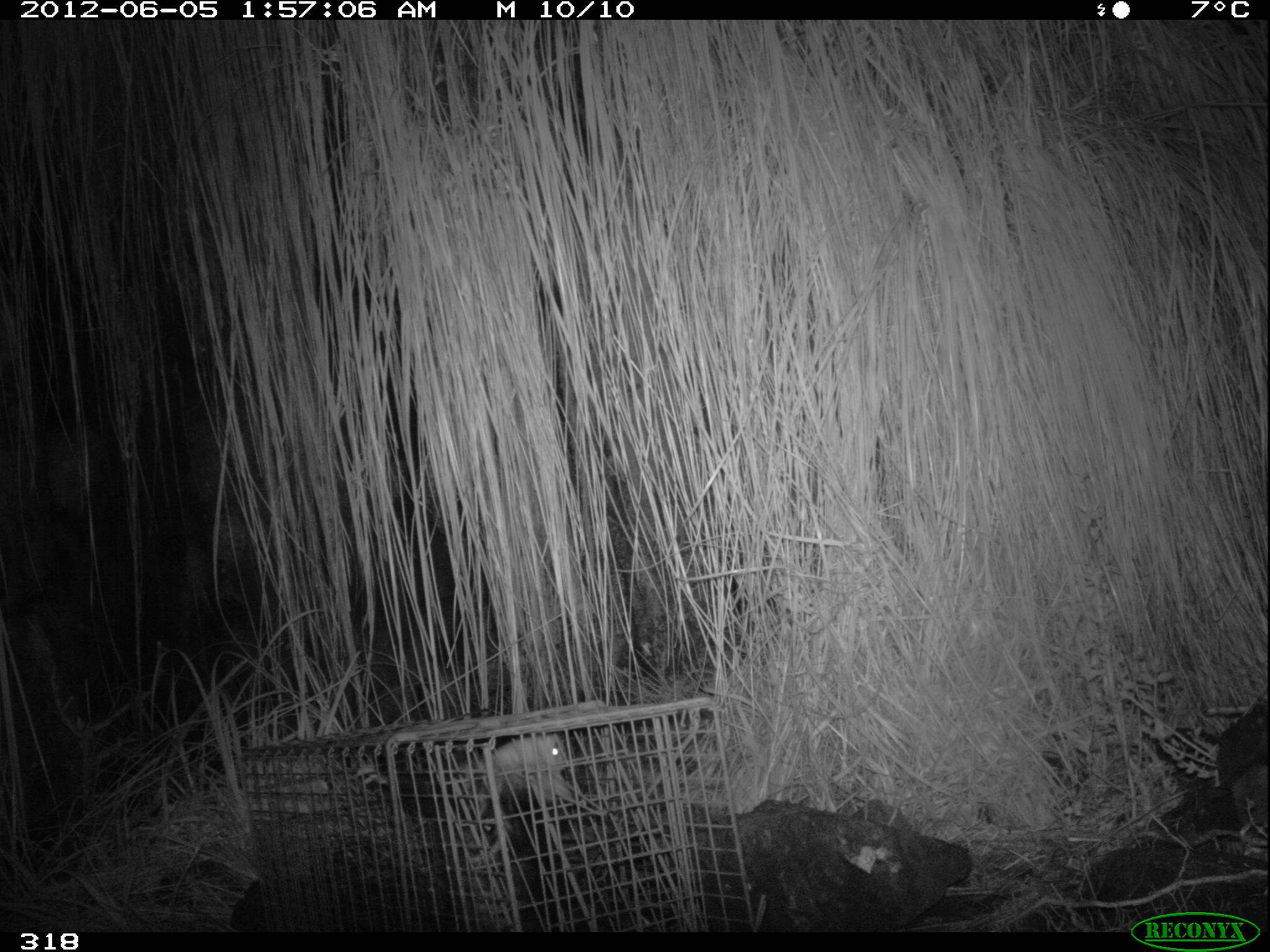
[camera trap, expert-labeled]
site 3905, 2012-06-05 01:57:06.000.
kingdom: Animalia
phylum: Chordata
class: Mammalia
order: Didelphimorphia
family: Didelphidae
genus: Didelphis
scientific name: Didelphis pernigra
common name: andean white-eared opossum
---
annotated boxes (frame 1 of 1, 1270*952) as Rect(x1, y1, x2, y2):
didelphis pernigra: Rect(354, 732, 569, 932)